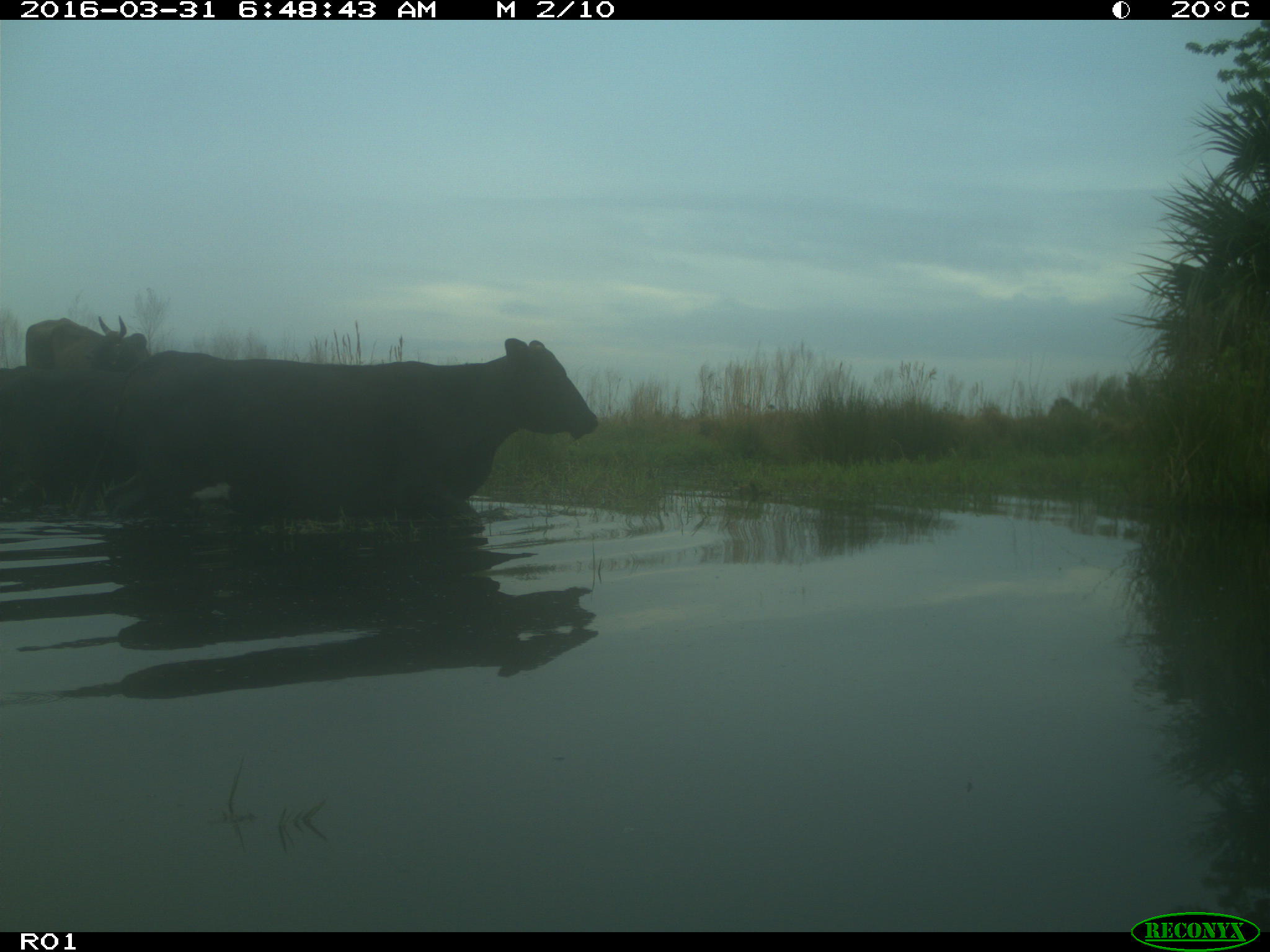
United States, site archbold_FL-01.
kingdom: Animalia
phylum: Chordata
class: Mammalia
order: Artiodactyla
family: Bovidae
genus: Bos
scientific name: Bos taurus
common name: domestic cow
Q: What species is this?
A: Bos taurus (domestic cow).